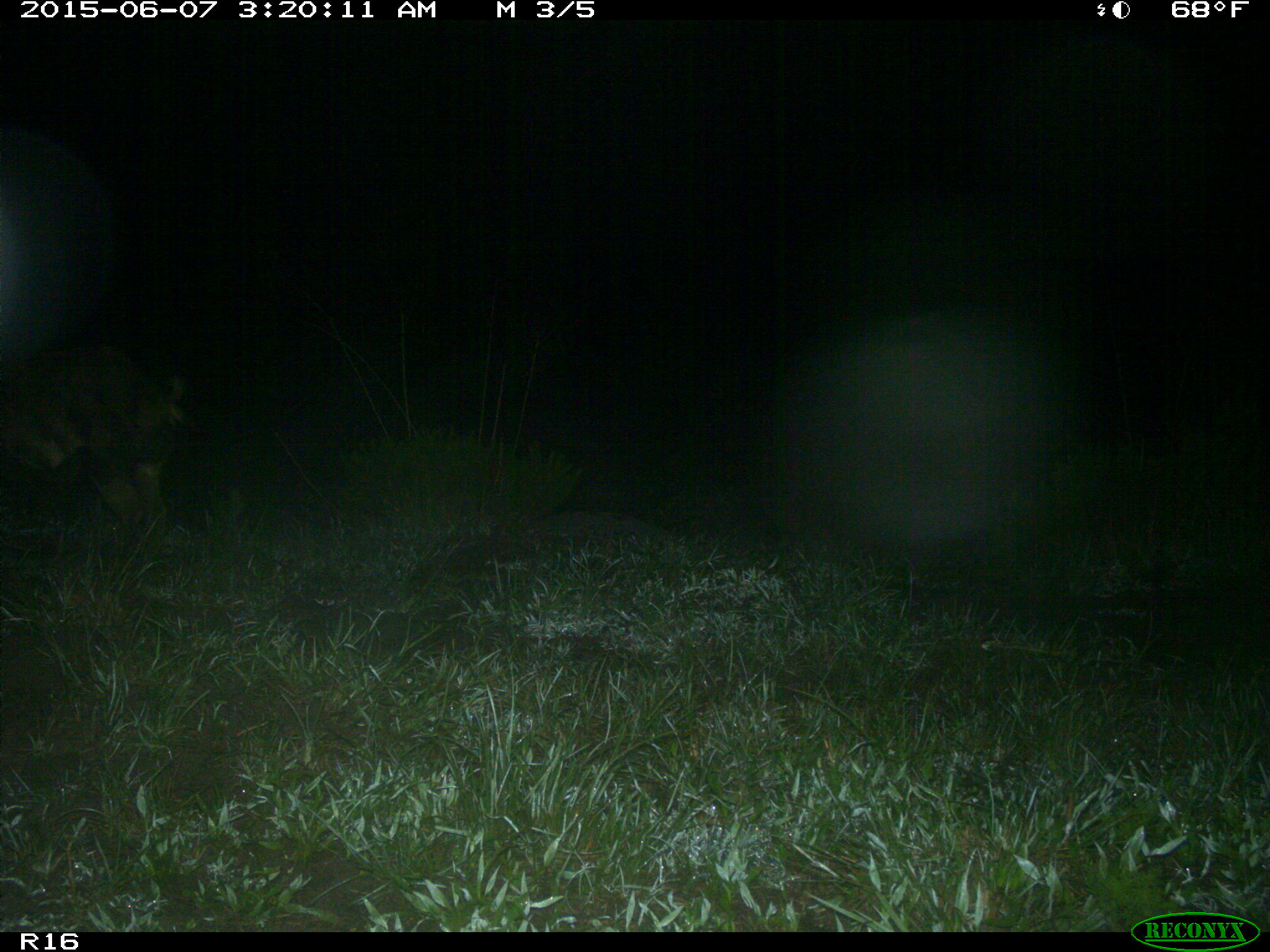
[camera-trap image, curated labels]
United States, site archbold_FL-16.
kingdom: Animalia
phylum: Chordata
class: Mammalia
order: Artiodactyla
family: Suidae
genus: Sus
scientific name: Sus scrofa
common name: wild boar